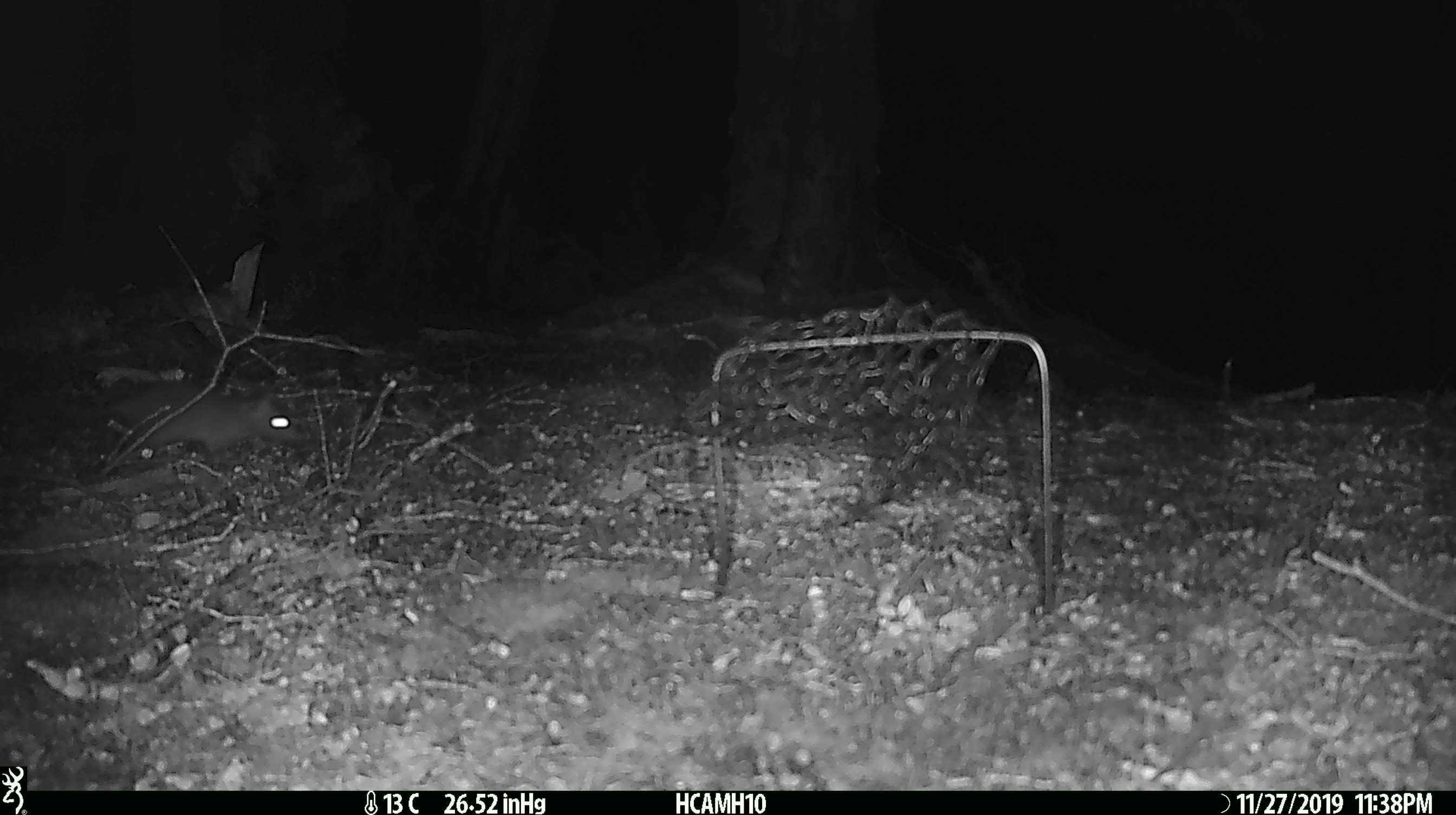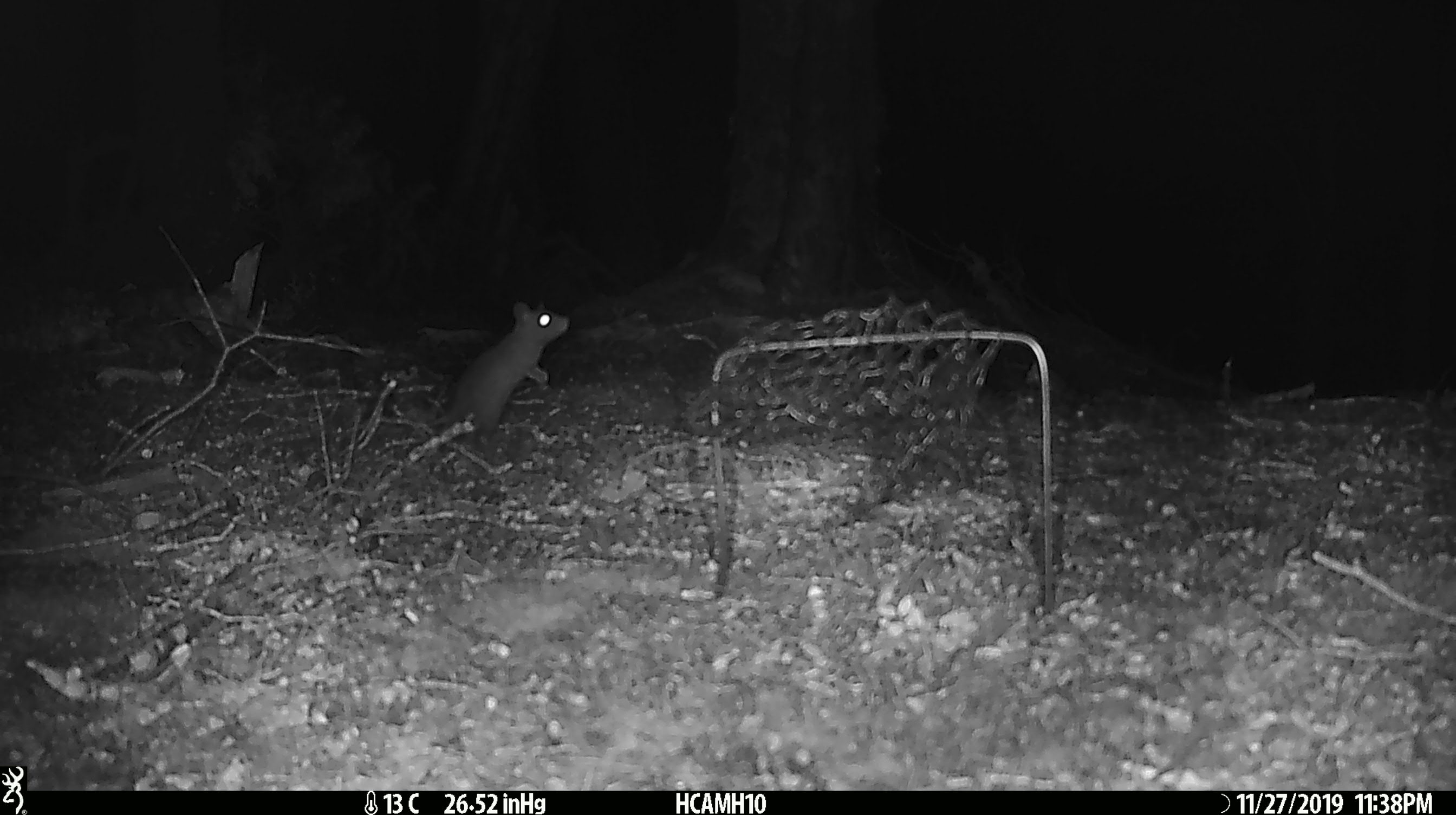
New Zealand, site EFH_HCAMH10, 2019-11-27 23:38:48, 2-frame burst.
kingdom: Animalia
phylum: Chordata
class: Mammalia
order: Rodentia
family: Muridae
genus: Rattus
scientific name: Rattus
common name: rat